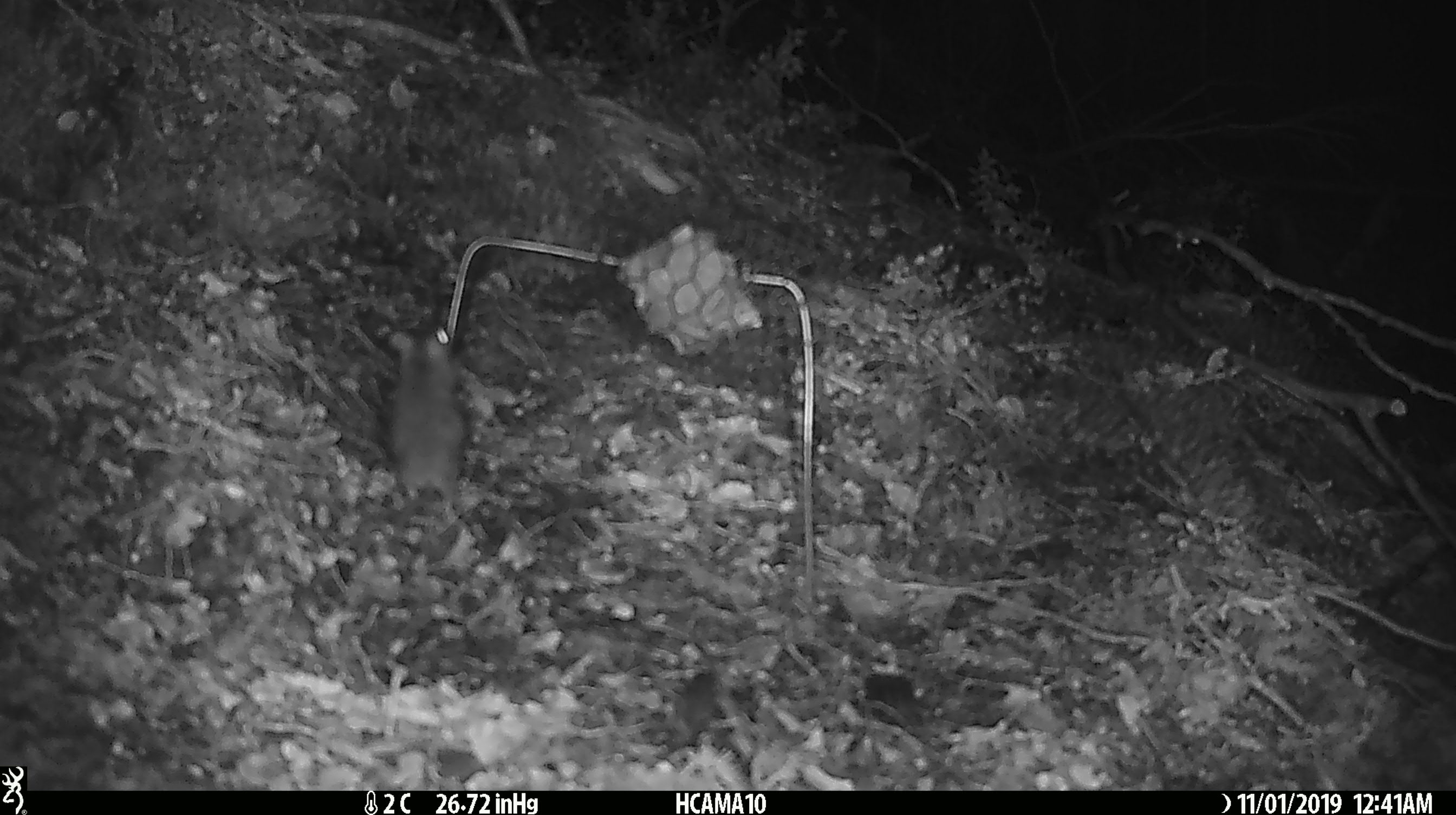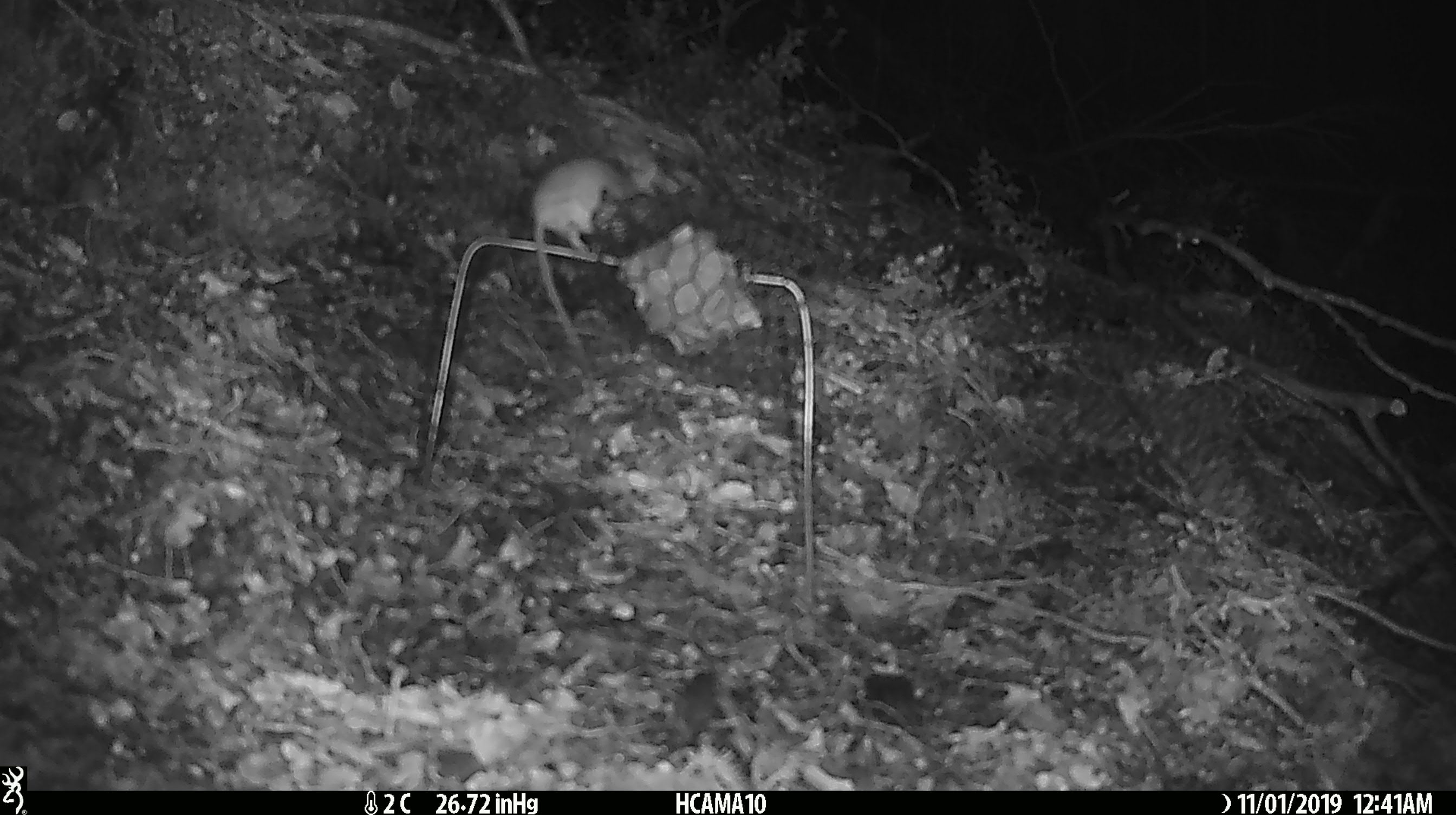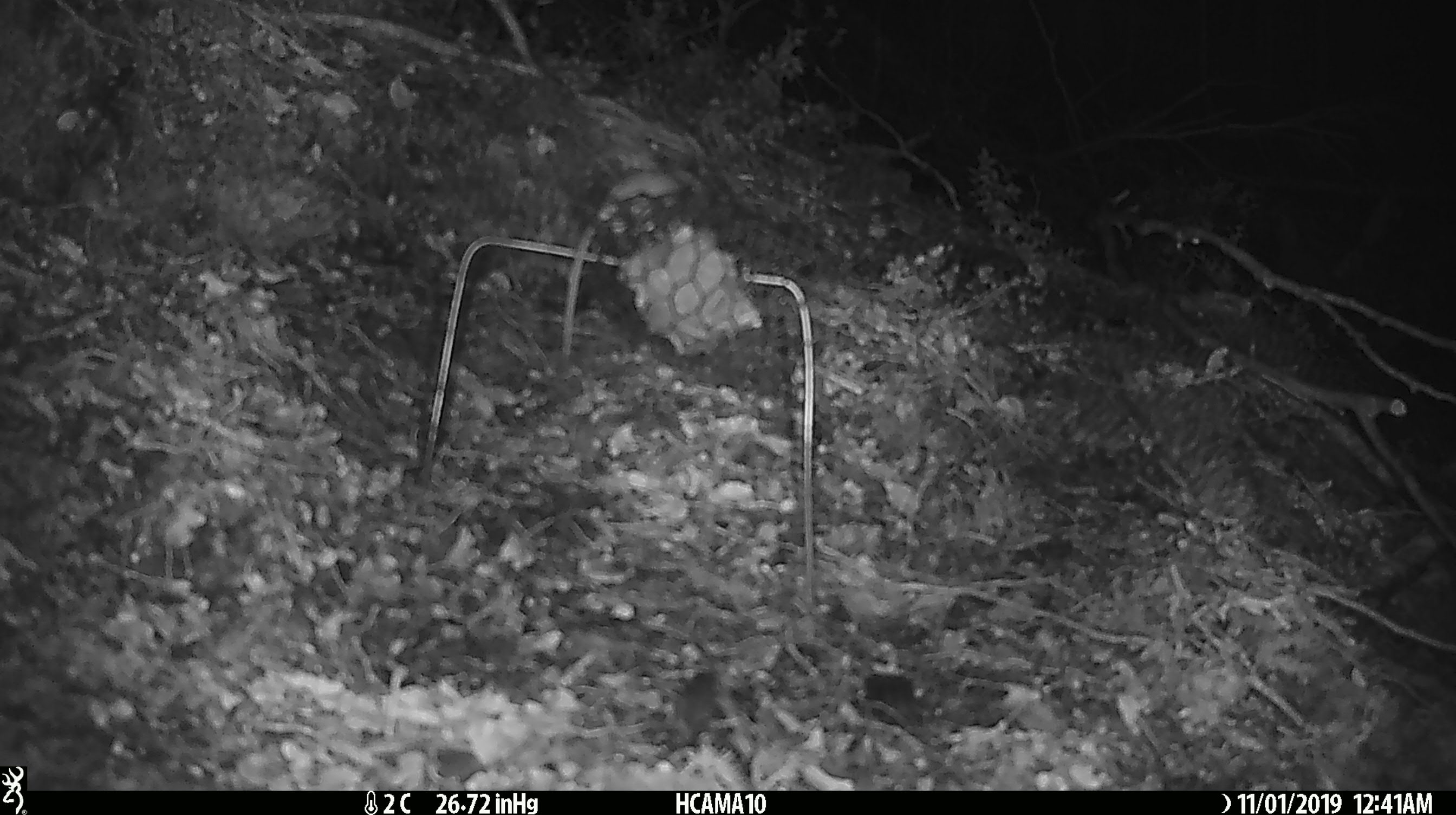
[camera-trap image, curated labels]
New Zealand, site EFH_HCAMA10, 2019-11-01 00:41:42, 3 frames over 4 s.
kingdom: Animalia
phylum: Chordata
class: Mammalia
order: Rodentia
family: Muridae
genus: Mus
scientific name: Mus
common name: mouse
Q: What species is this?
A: Mouse (Mus).